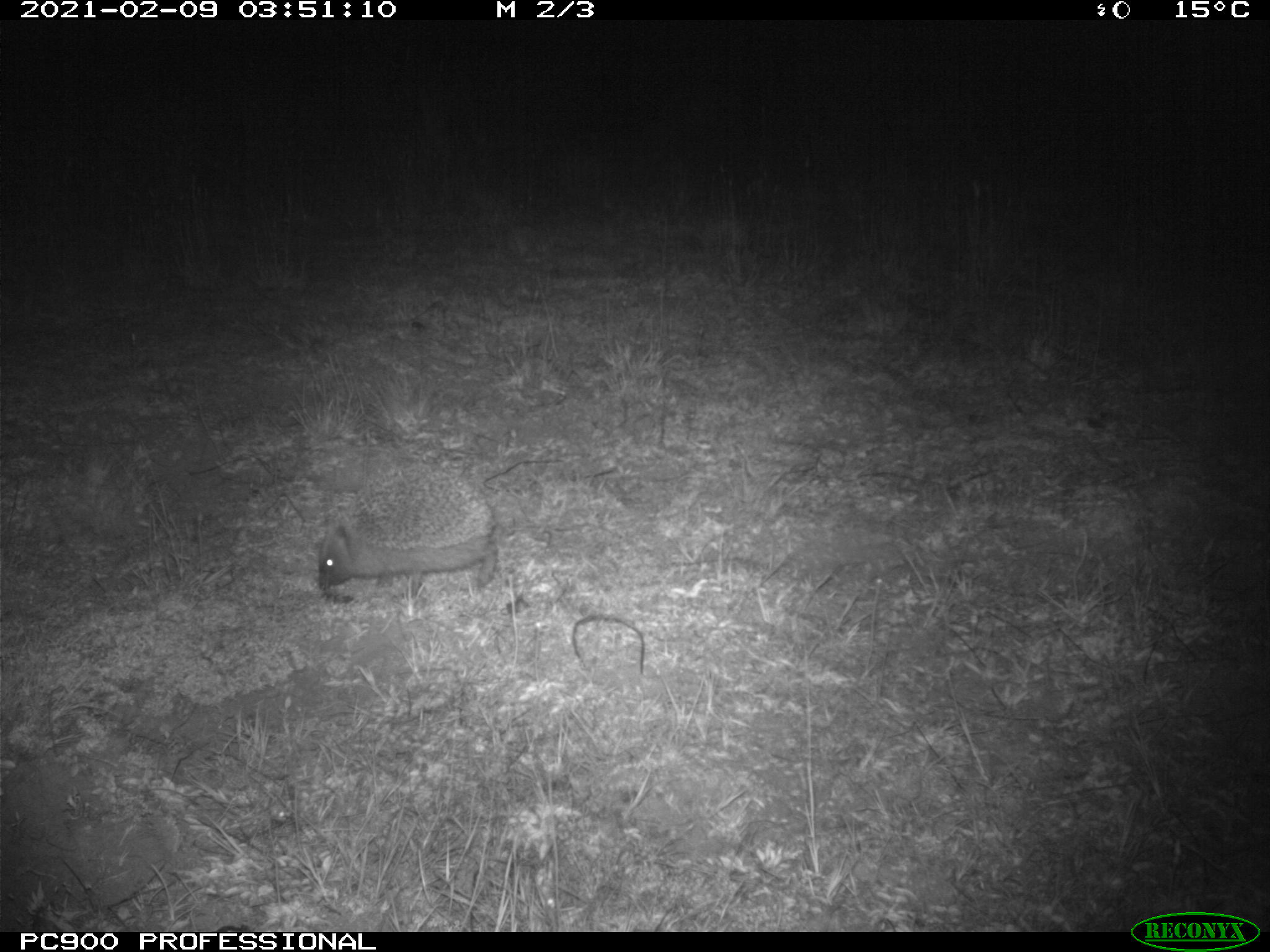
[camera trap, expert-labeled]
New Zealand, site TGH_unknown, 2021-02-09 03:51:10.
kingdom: Animalia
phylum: Chordata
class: Mammalia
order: Eulipotyphla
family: Erinaceidae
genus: Erinaceus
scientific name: Erinaceus europaeus europaeus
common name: european hedgehog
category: hedgehog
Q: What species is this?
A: Hedgehog (european hedgehog) (Erinaceus europaeus europaeus).